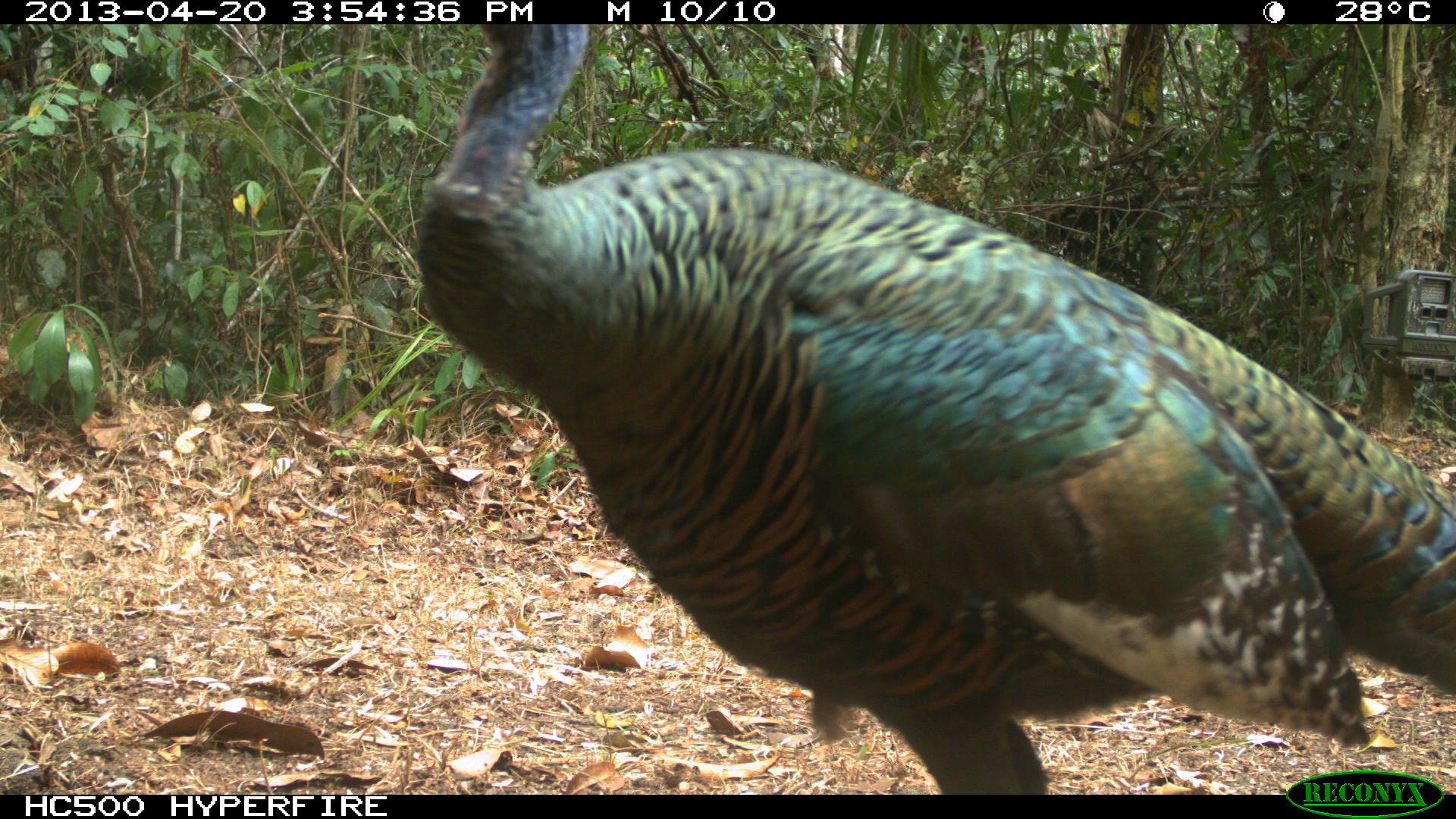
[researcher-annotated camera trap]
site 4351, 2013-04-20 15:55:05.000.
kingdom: Animalia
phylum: Chordata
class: Aves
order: Galliformes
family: Phasianidae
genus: Meleagris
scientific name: Meleagris ocellata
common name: ocellated turkey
Meleagris ocellata (ocellated turkey), count 3.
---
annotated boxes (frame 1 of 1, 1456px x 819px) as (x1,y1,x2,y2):
meleagris ocellata: (409,23,1456,794)